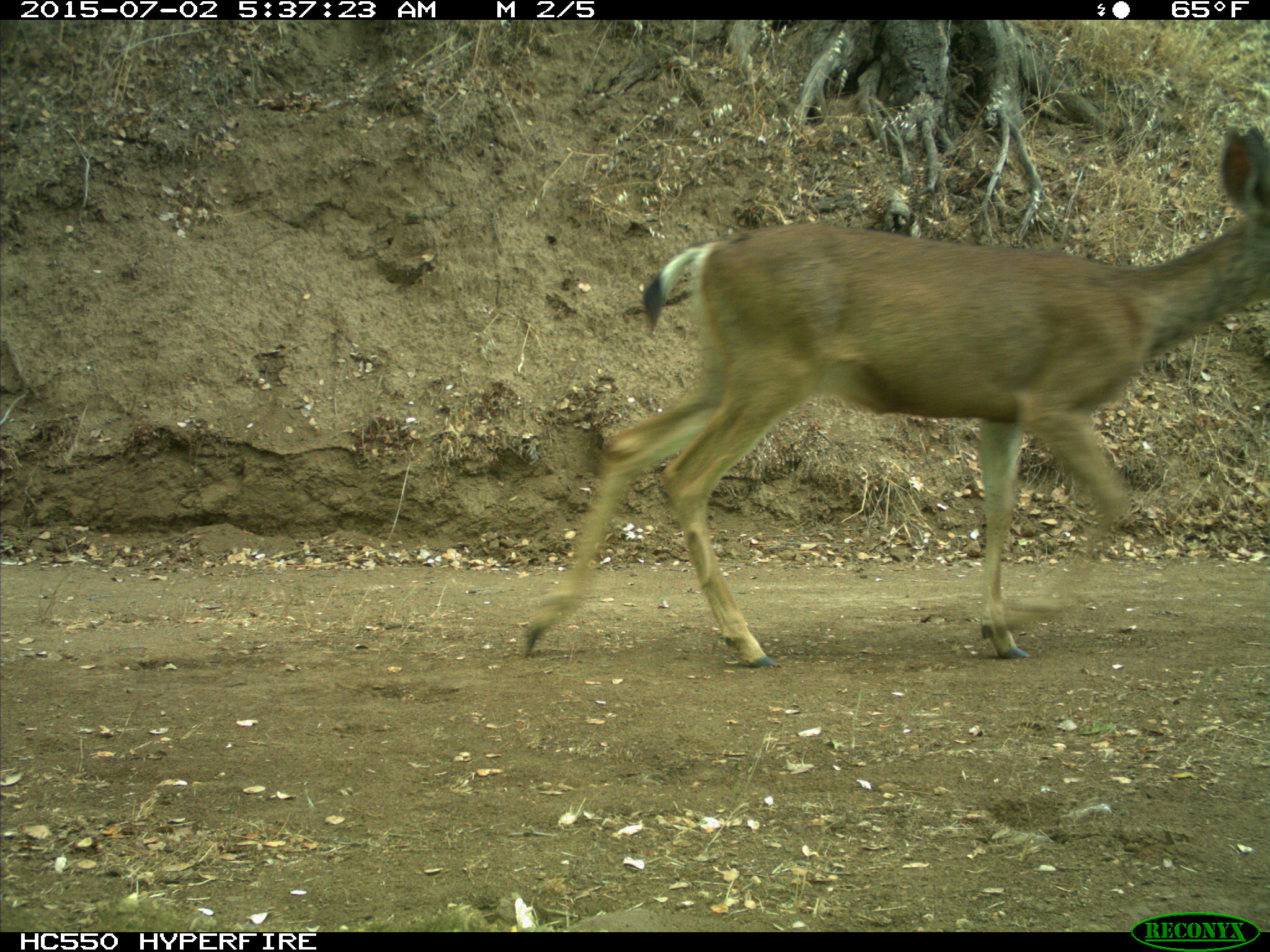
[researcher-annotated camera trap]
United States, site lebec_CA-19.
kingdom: Animalia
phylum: Chordata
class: Mammalia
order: Artiodactyla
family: Cervidae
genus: Odocoileus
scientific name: Odocoileus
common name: deer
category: unidentified deer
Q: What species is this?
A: Unidentified deer (deer) (Odocoileus).